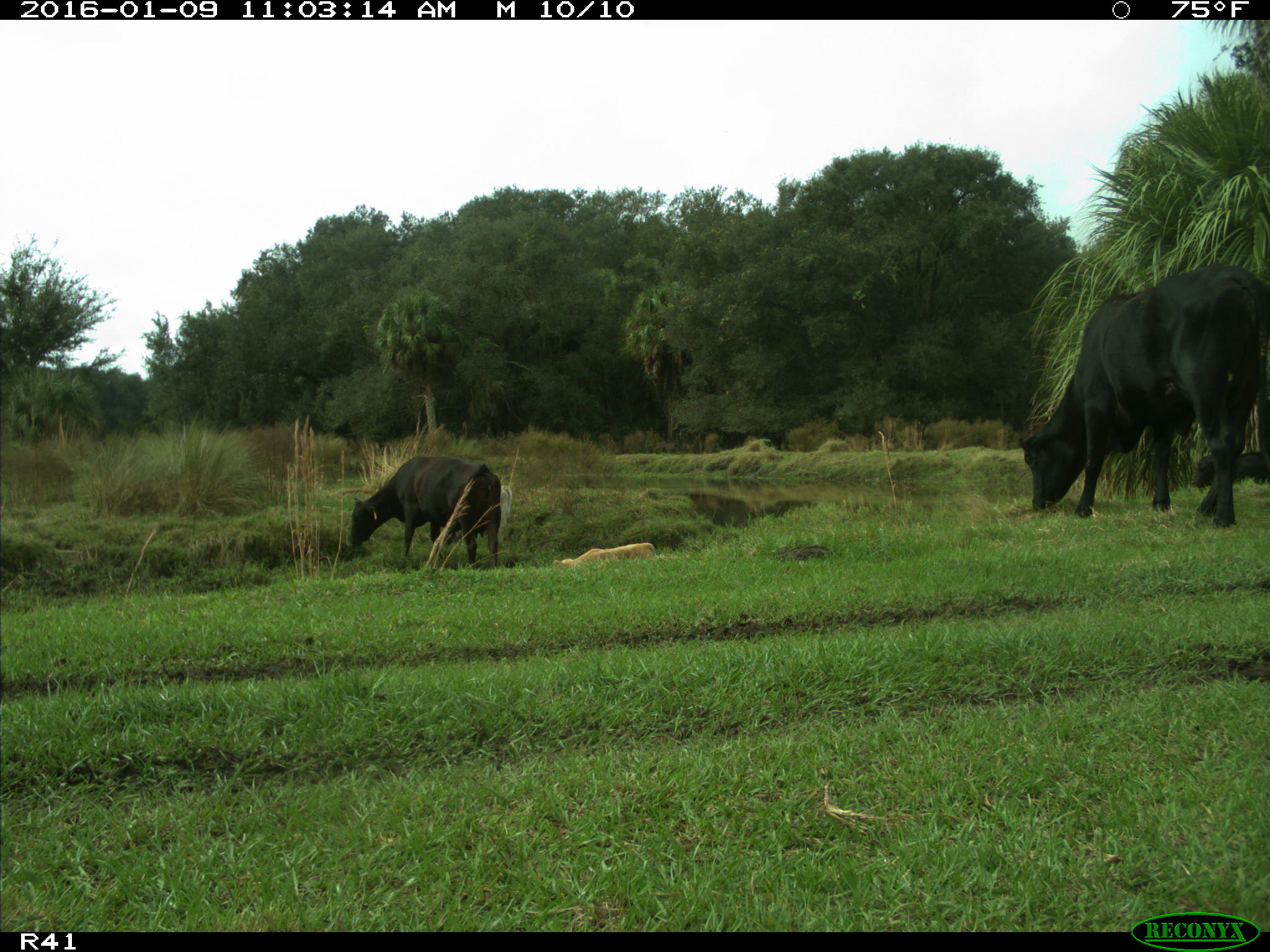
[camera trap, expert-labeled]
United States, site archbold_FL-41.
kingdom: Animalia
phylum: Chordata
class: Mammalia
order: Artiodactyla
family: Bovidae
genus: Bos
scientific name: Bos taurus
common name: domestic cow